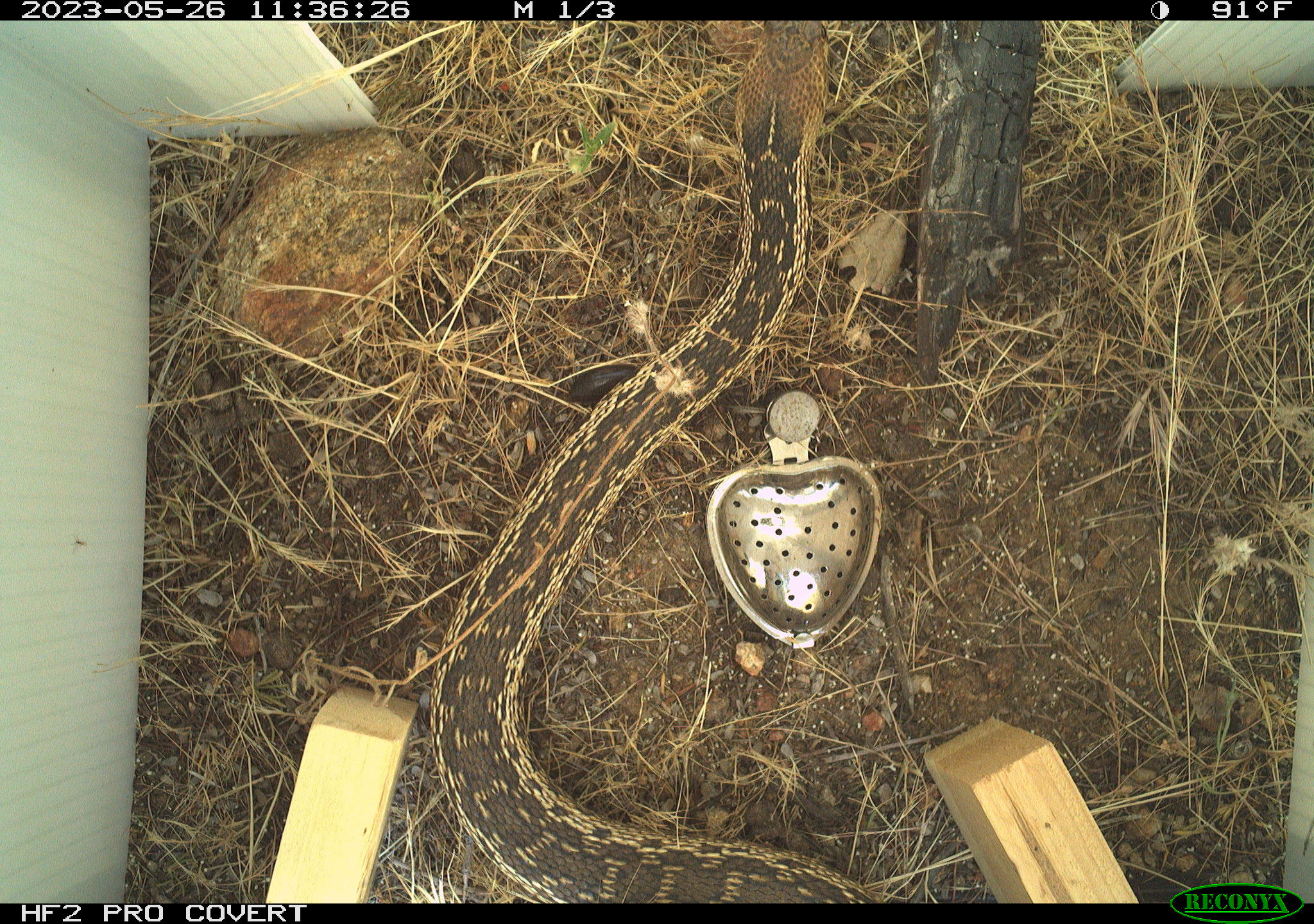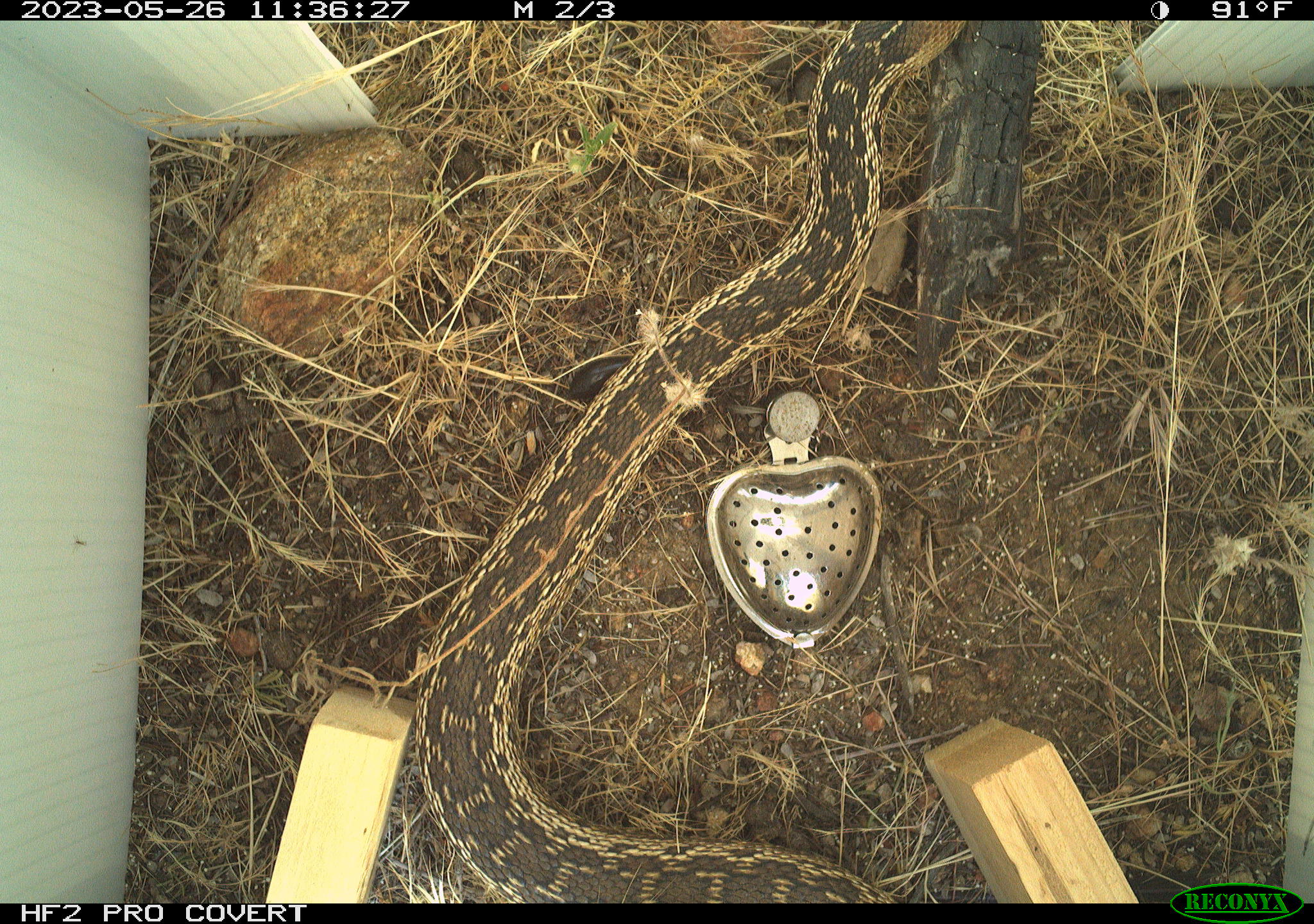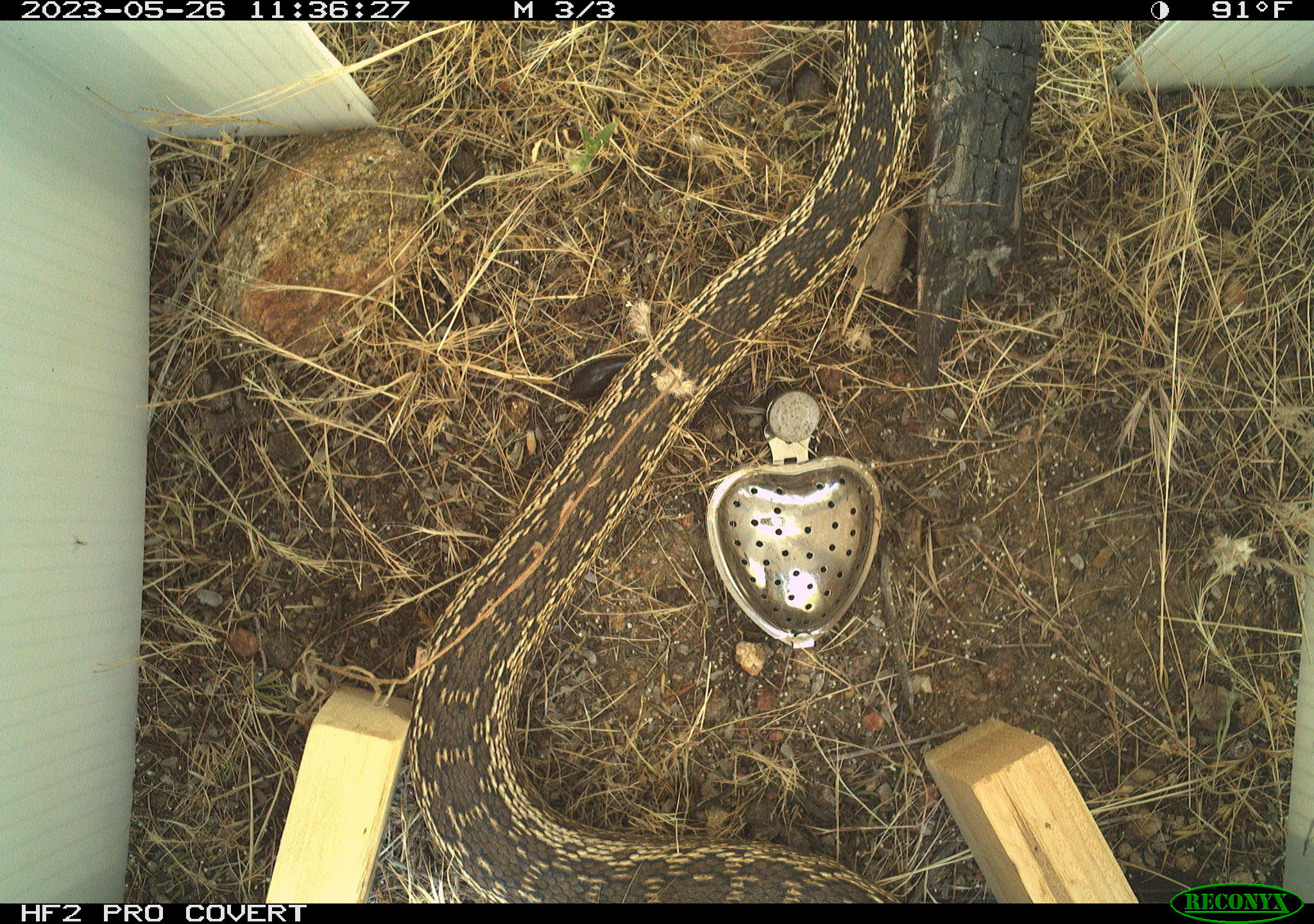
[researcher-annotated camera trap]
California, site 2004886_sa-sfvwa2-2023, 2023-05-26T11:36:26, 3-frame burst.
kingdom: Animalia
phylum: Chordata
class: Reptilia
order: Squamata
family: Colubridae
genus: Pituophis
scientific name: Pituophis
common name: bullsnakes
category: pituophis species